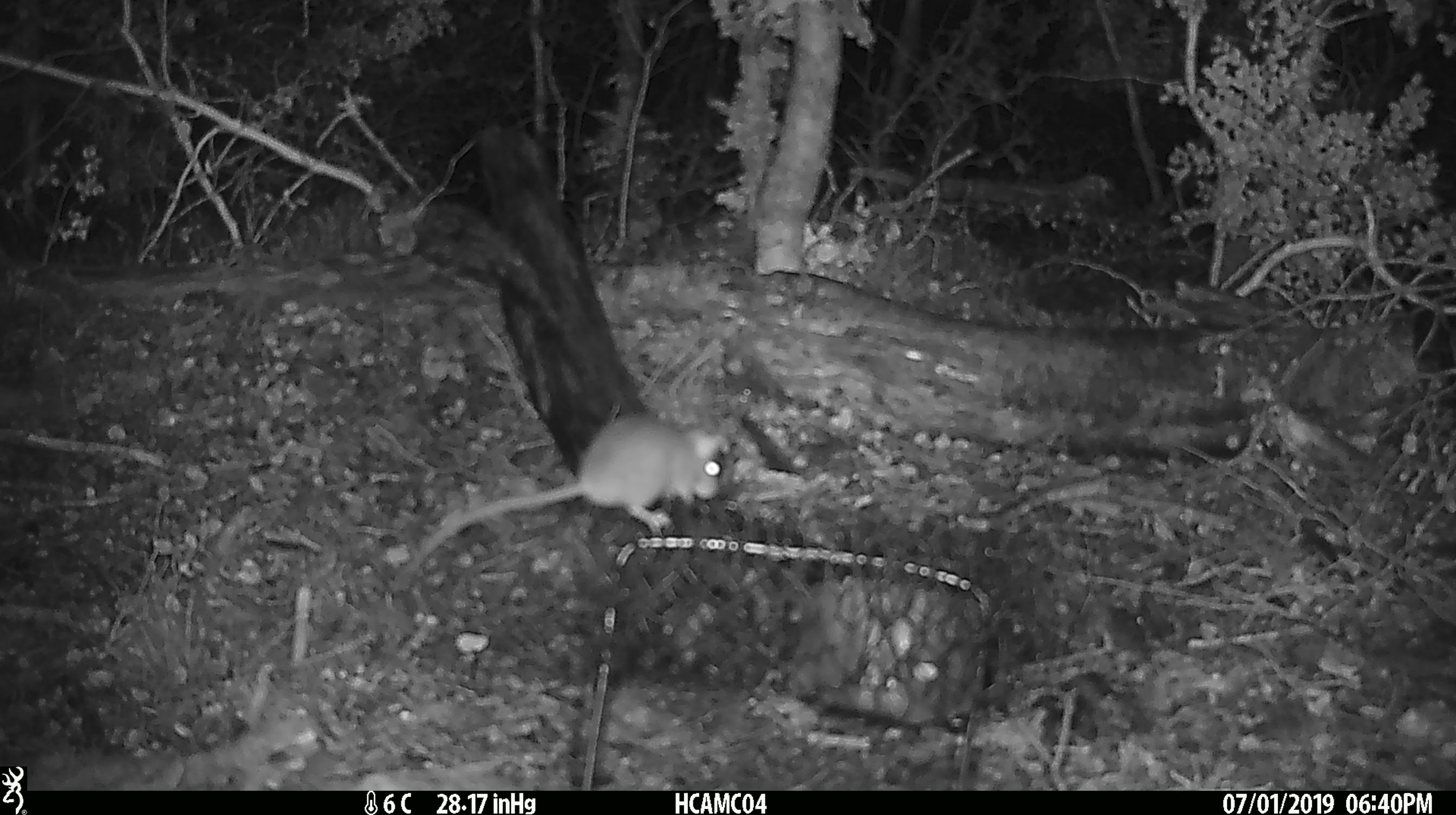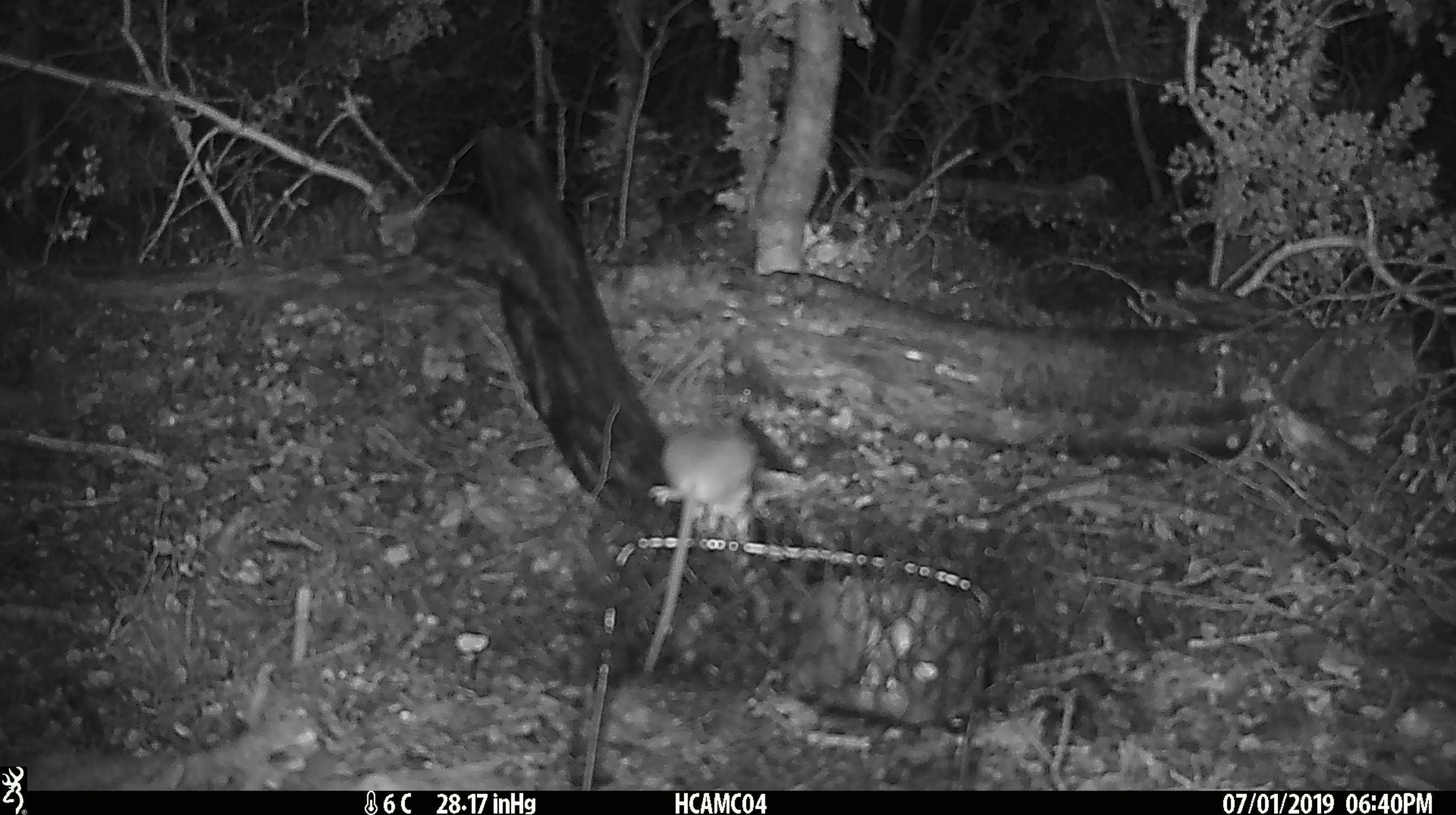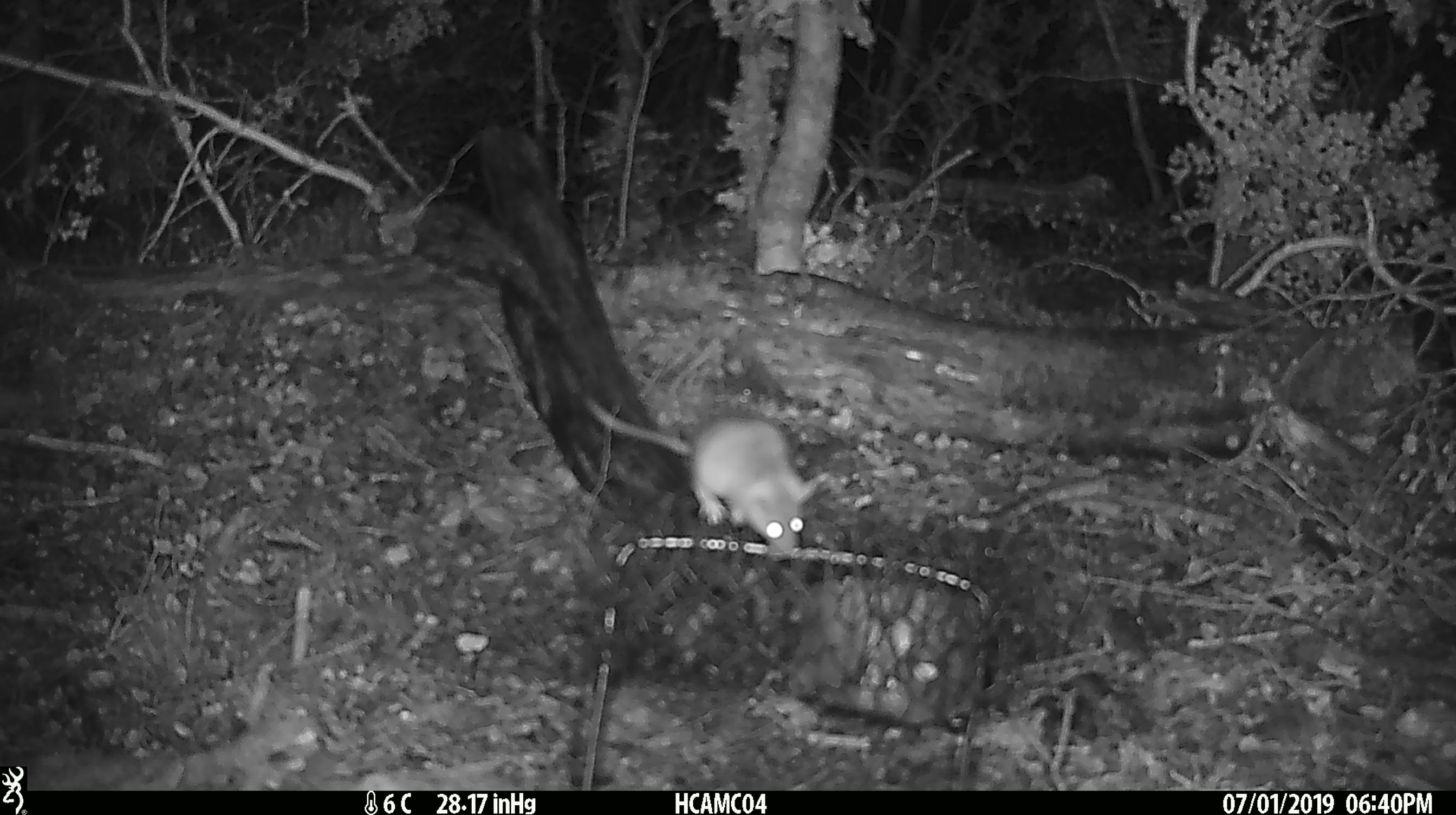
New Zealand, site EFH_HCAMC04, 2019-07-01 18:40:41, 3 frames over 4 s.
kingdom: Animalia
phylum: Chordata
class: Mammalia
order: Rodentia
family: Muridae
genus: Mus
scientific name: Mus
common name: mouse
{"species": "mouse (Mus)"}